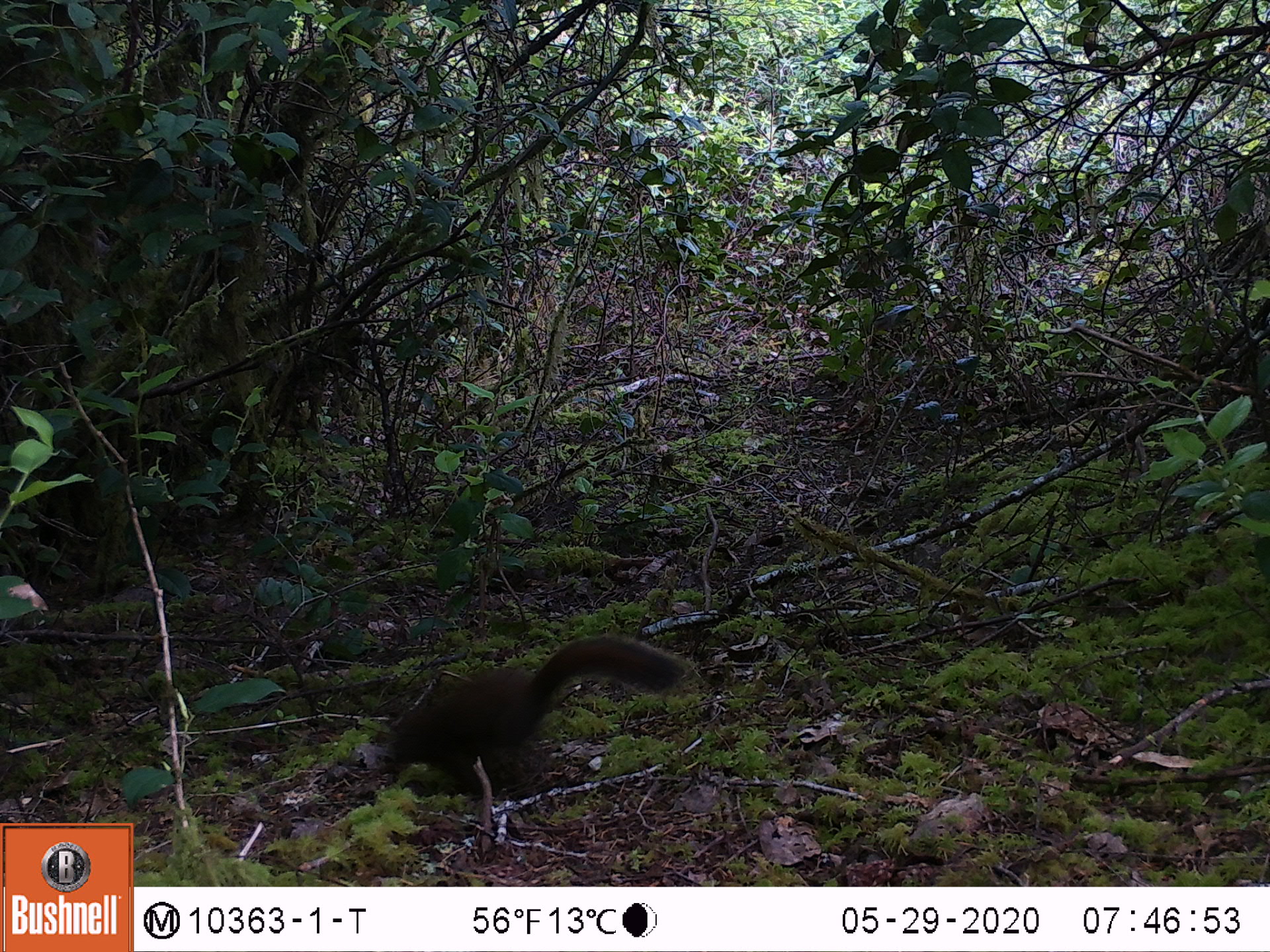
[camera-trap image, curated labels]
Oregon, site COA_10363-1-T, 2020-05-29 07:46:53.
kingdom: Animalia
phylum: Chordata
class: Mammalia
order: Rodentia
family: Sciuridae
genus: Tamiasciurus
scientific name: Tamiasciurus douglasii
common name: douglas squirrel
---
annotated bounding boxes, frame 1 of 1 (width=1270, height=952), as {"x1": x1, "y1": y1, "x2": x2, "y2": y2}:
douglas squirrel: {"x1": 366, "y1": 632, "x2": 686, "y2": 802}